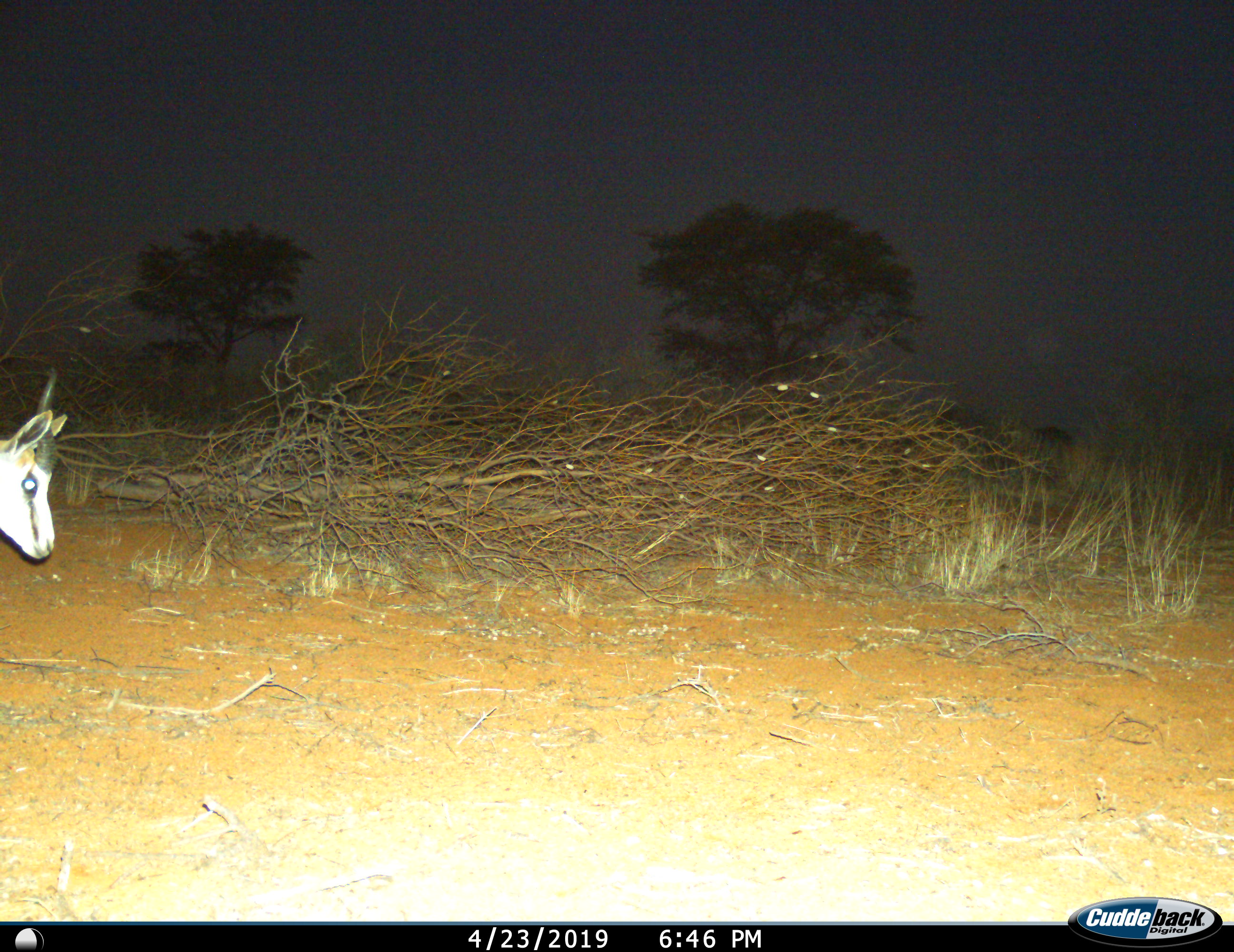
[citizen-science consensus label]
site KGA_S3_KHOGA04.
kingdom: Animalia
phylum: Chordata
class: Mammalia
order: Artiodactyla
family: Bovidae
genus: Antidorcas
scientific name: Antidorcas marsupialis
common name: springbok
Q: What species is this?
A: Springbok (Antidorcas marsupialis).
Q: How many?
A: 1.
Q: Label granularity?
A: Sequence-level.